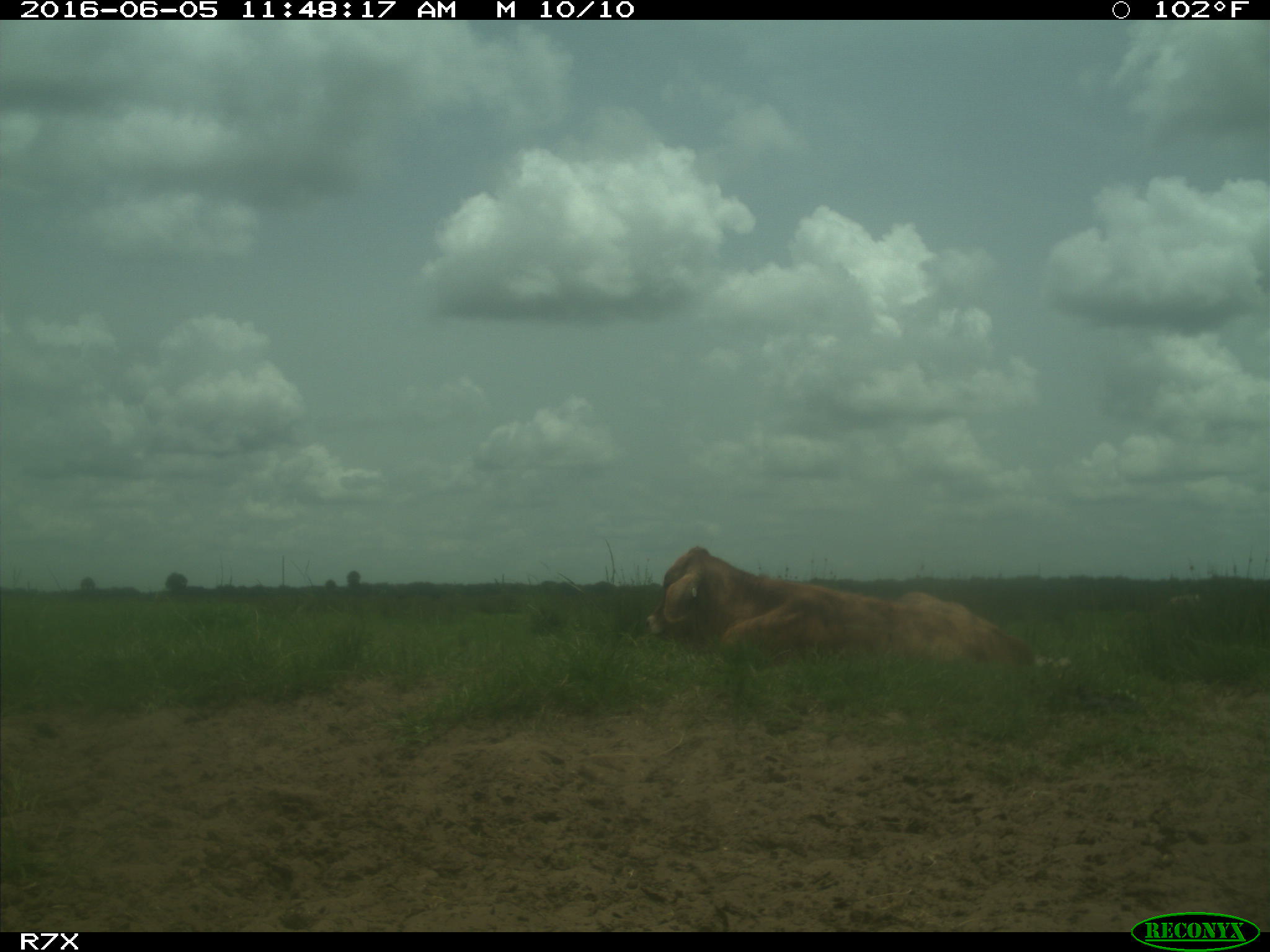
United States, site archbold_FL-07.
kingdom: Animalia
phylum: Chordata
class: Mammalia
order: Artiodactyla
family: Bovidae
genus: Bos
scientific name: Bos taurus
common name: domestic cow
Bos taurus (domestic cow).